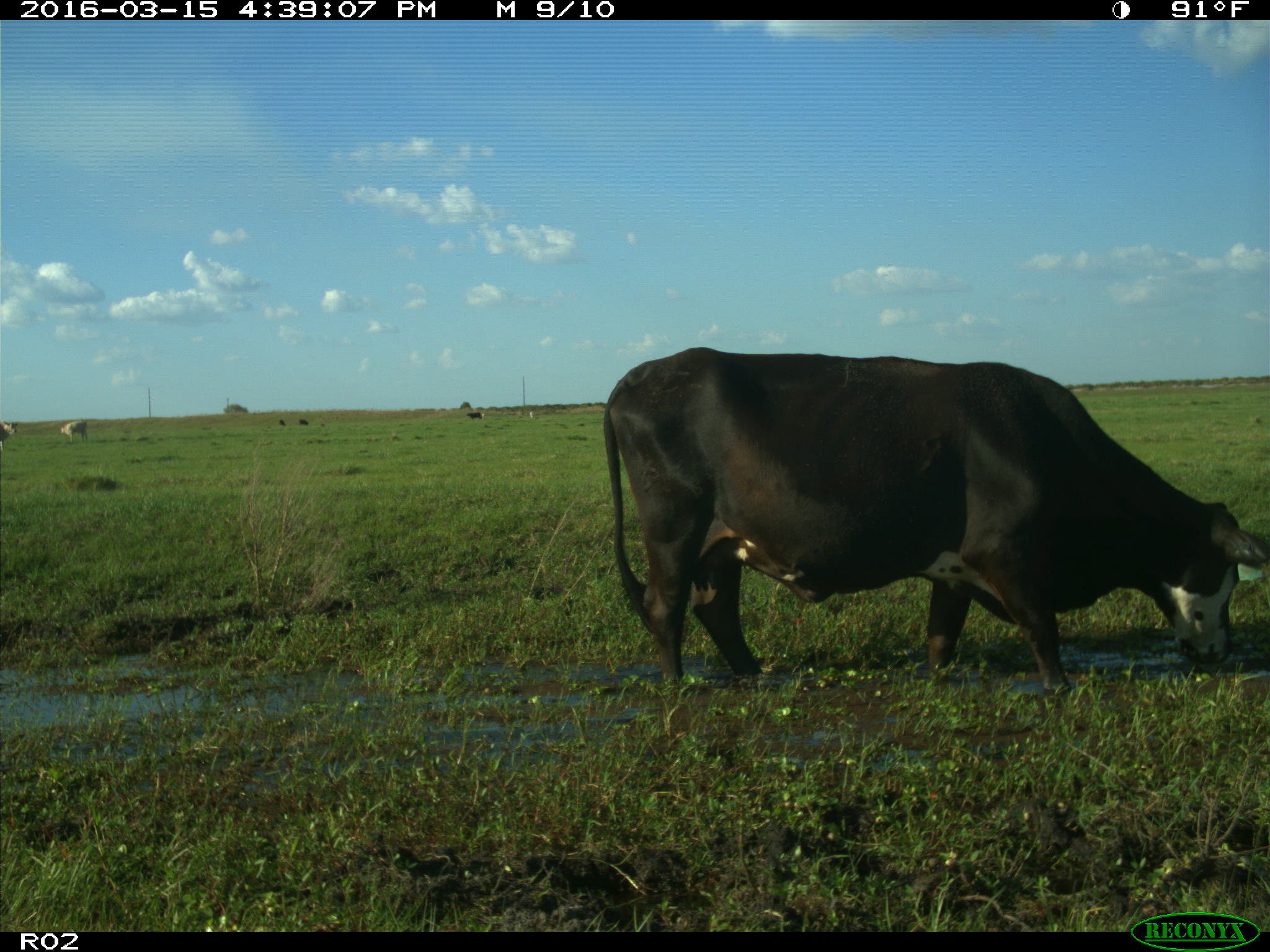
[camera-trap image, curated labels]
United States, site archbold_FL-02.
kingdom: Animalia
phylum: Chordata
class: Mammalia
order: Artiodactyla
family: Bovidae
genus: Bos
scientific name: Bos taurus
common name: domestic cow